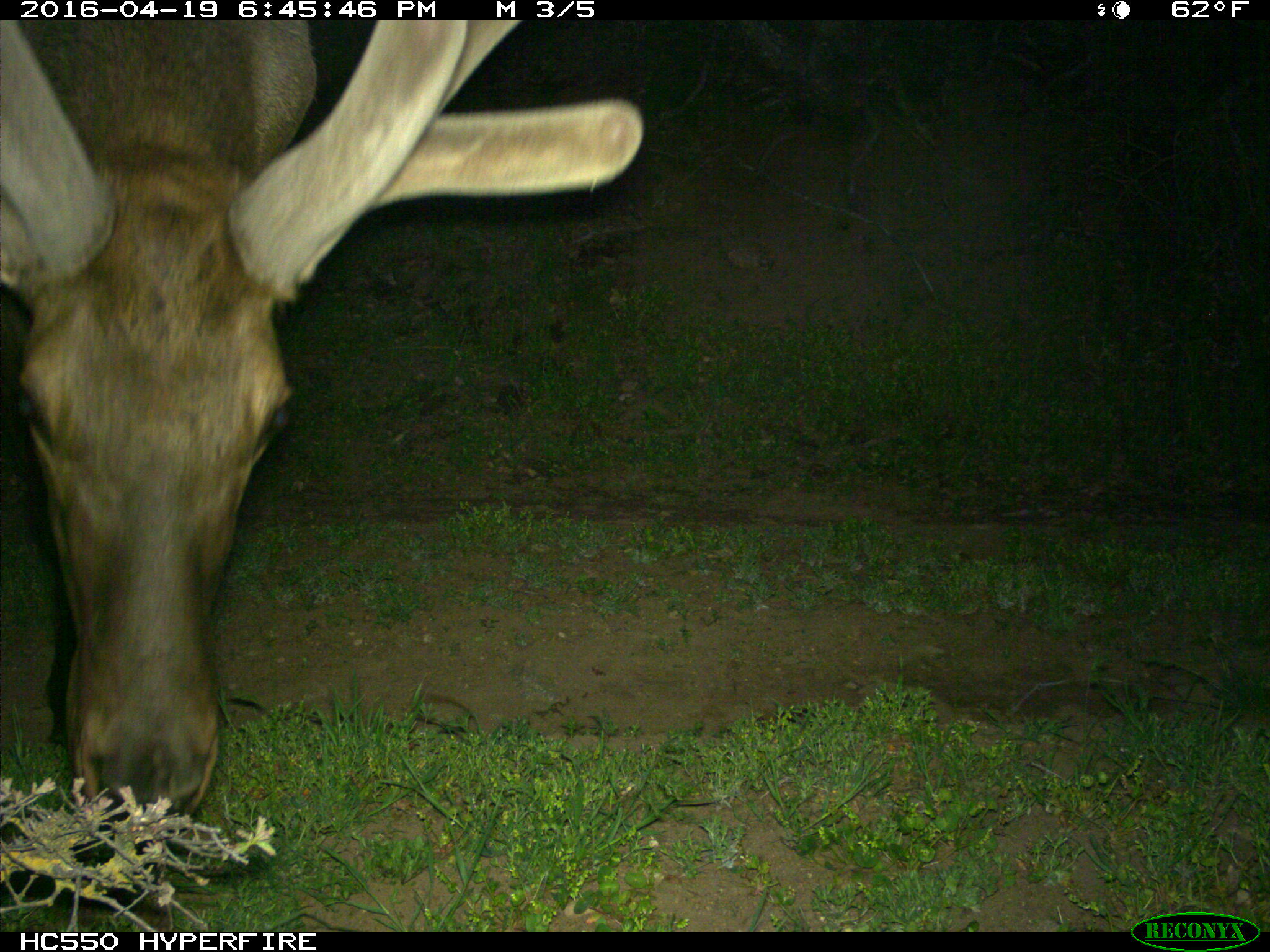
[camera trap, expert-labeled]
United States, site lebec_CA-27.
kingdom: Animalia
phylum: Chordata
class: Mammalia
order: Artiodactyla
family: Cervidae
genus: Cervus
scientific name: Cervus canadensis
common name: elk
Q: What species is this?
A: Cervus canadensis (elk).